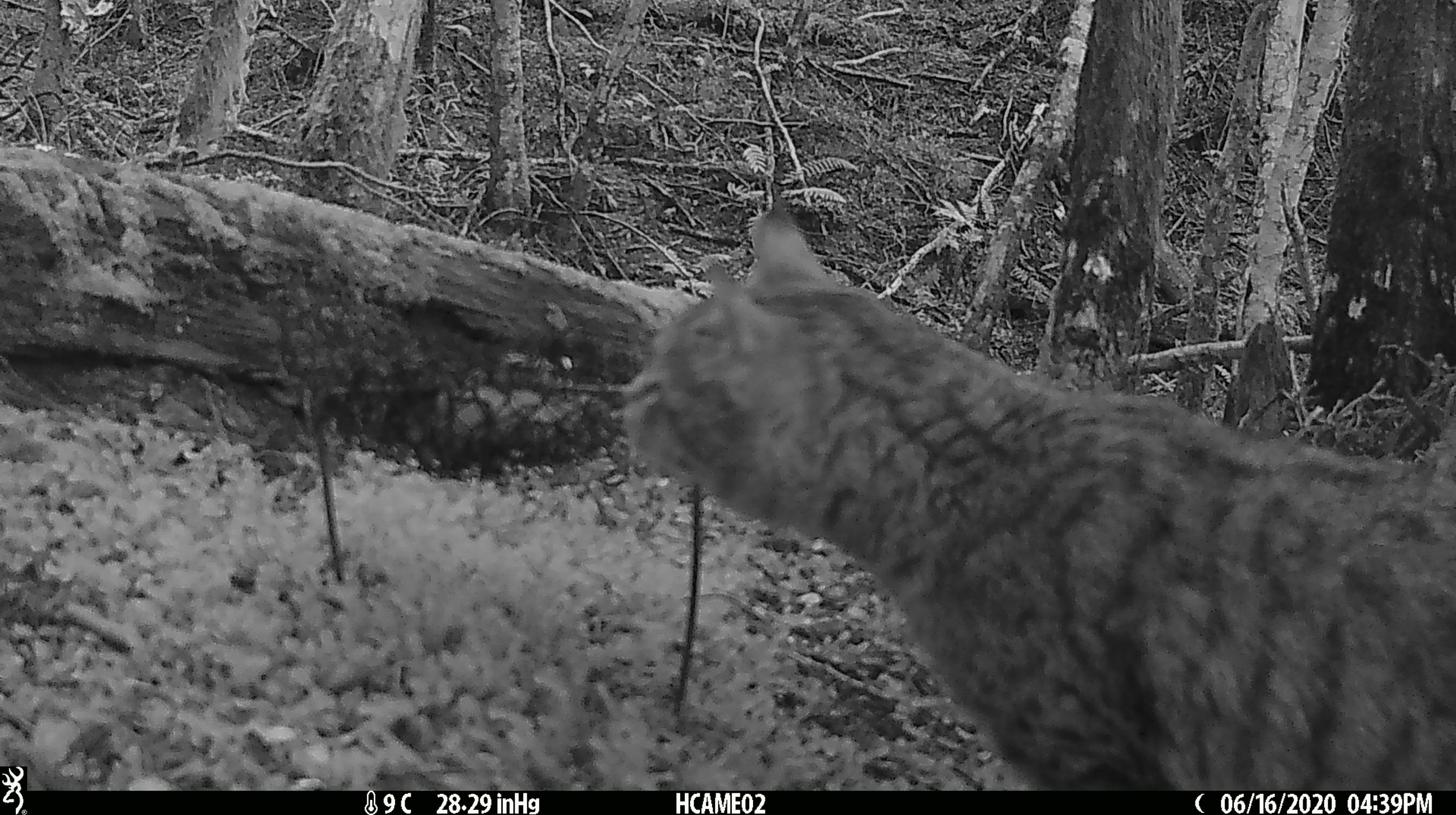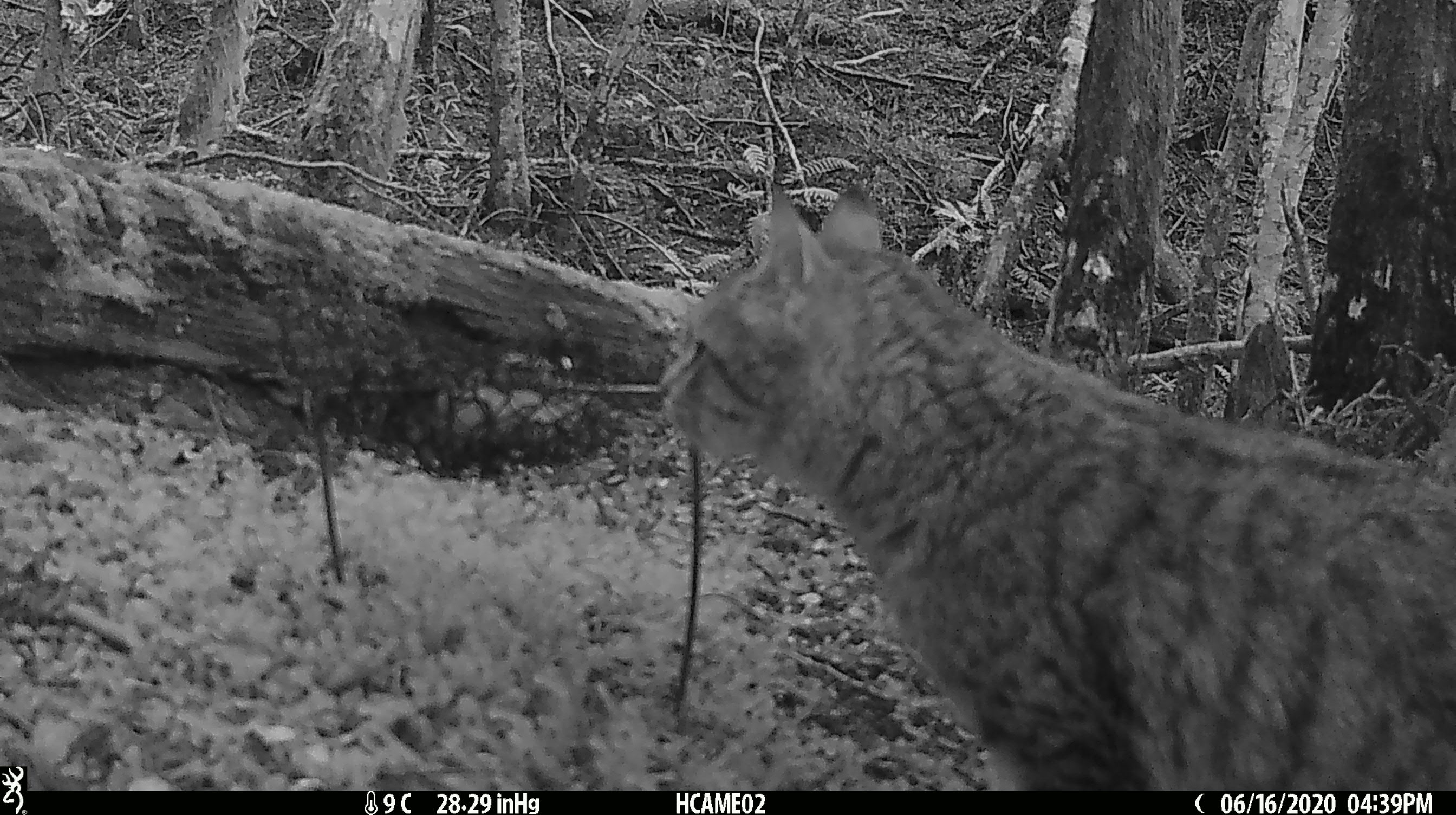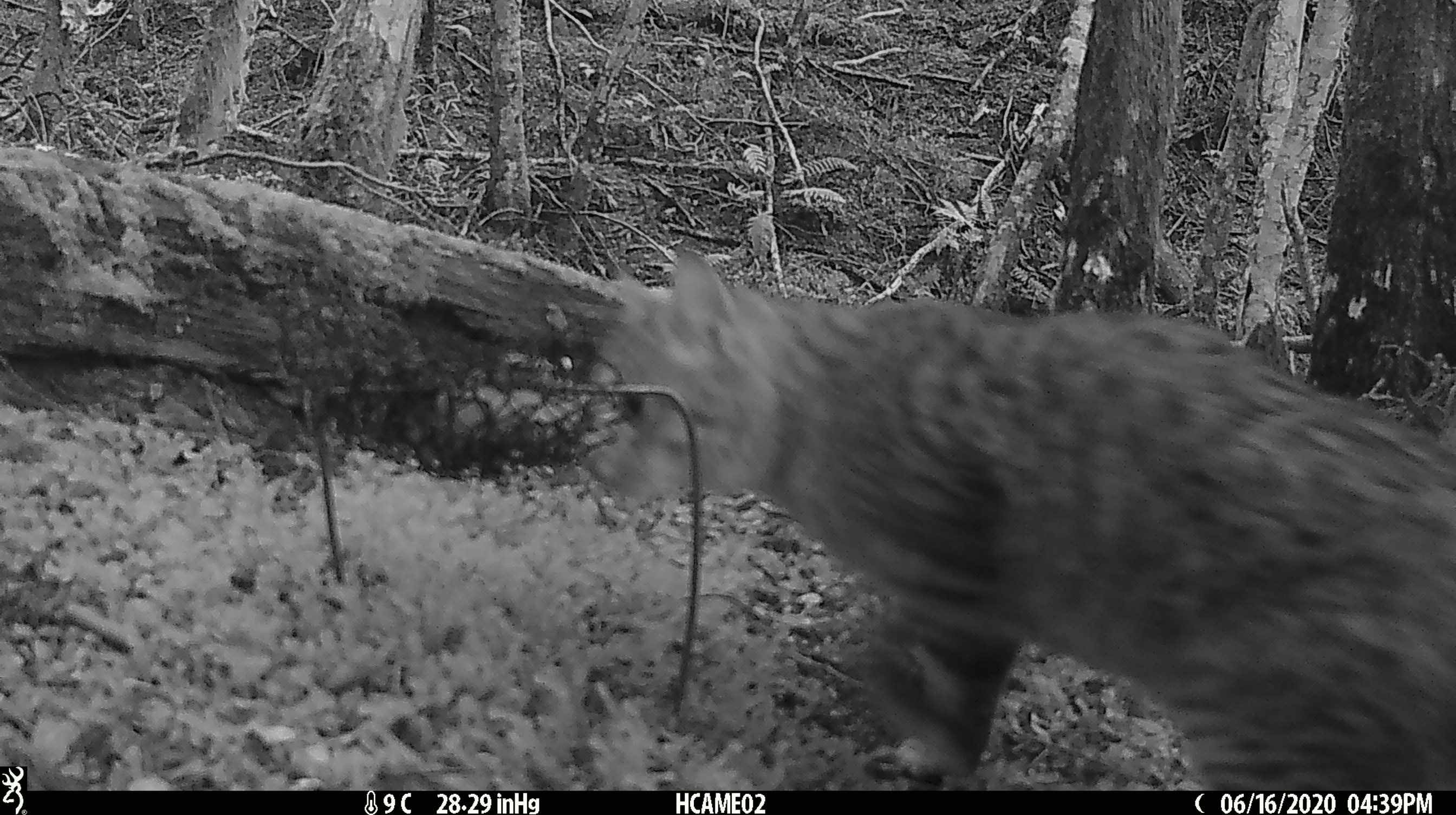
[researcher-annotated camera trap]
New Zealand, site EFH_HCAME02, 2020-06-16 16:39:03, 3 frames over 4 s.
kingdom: Animalia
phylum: Chordata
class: Mammalia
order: Carnivora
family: Felidae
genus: Felis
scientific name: Felis catus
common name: domestic cat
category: cat